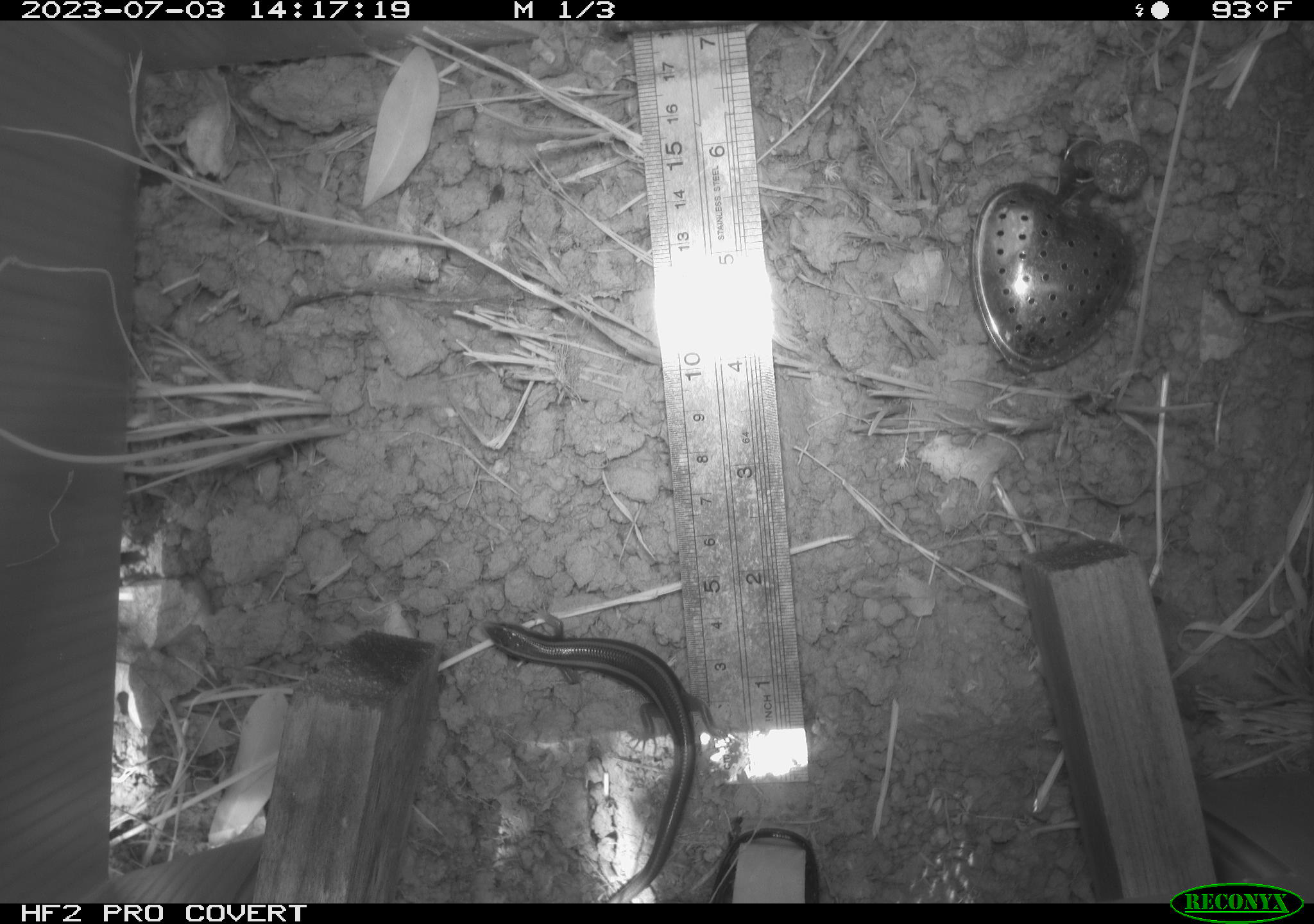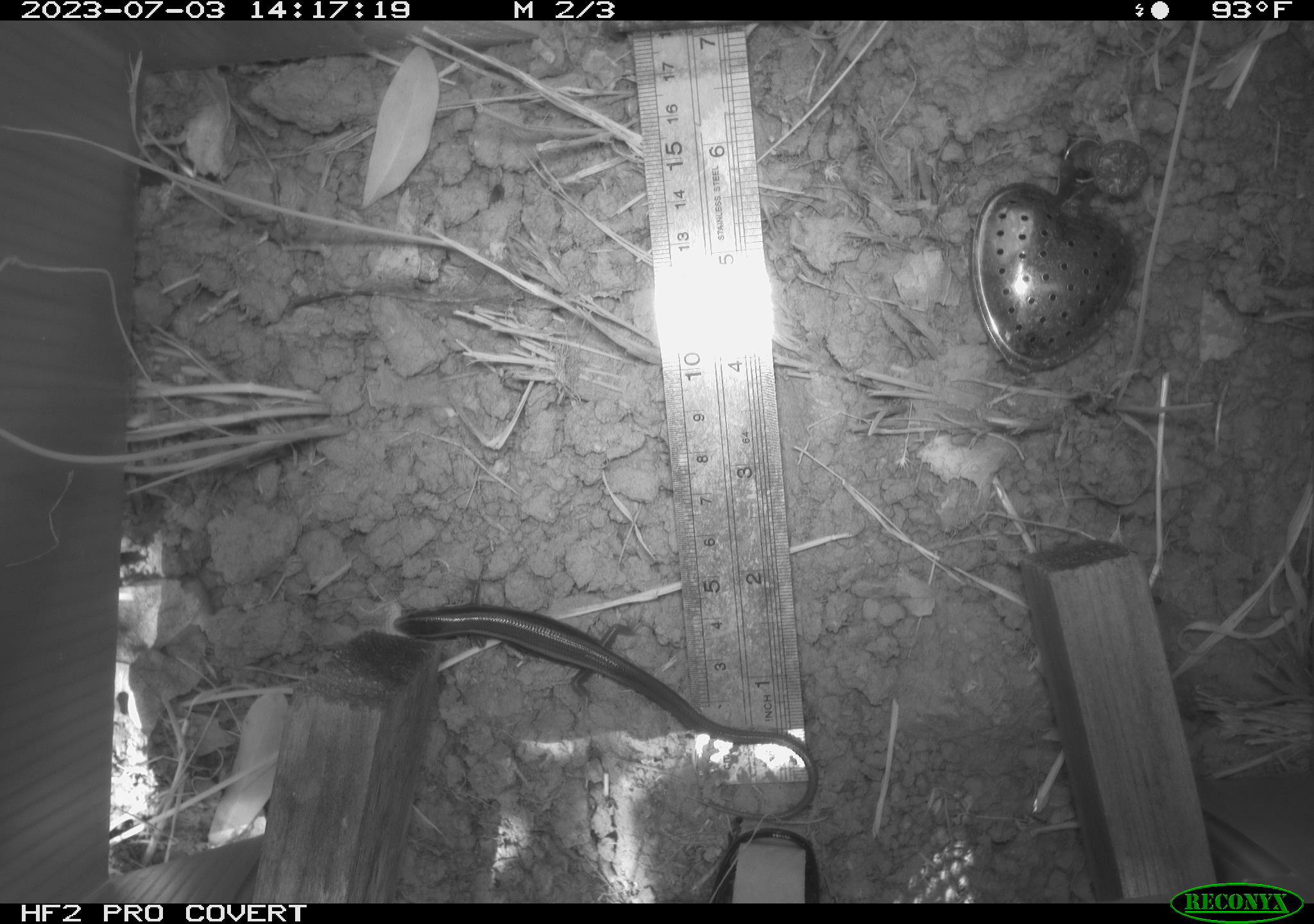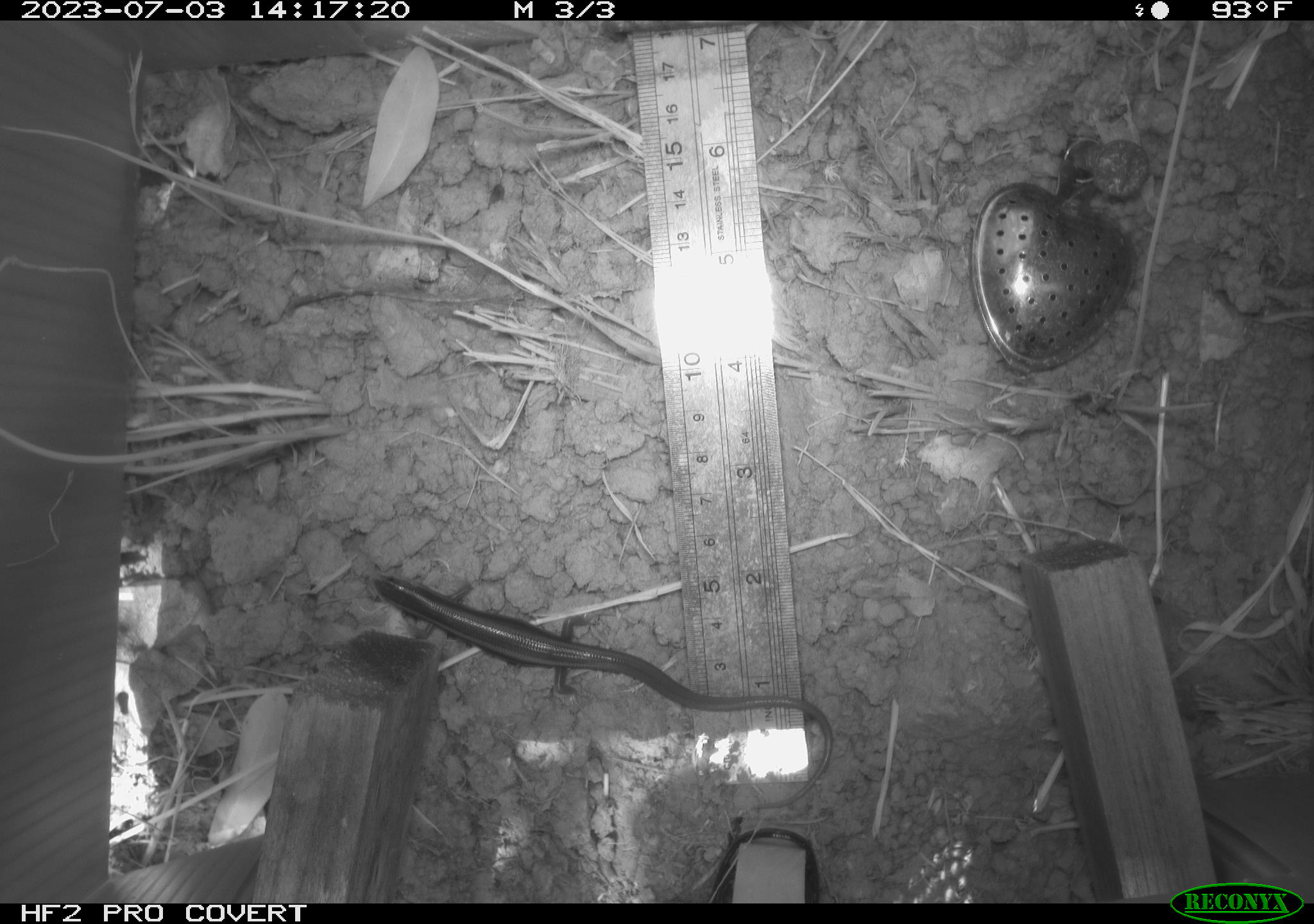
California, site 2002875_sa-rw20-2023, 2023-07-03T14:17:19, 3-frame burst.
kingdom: Animalia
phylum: Chordata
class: Reptilia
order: Squamata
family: Scincidae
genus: Plestiodon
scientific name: Plestiodon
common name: blue-tailed skinks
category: plestiodon species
Plestiodon species (blue-tailed skinks) (Plestiodon).